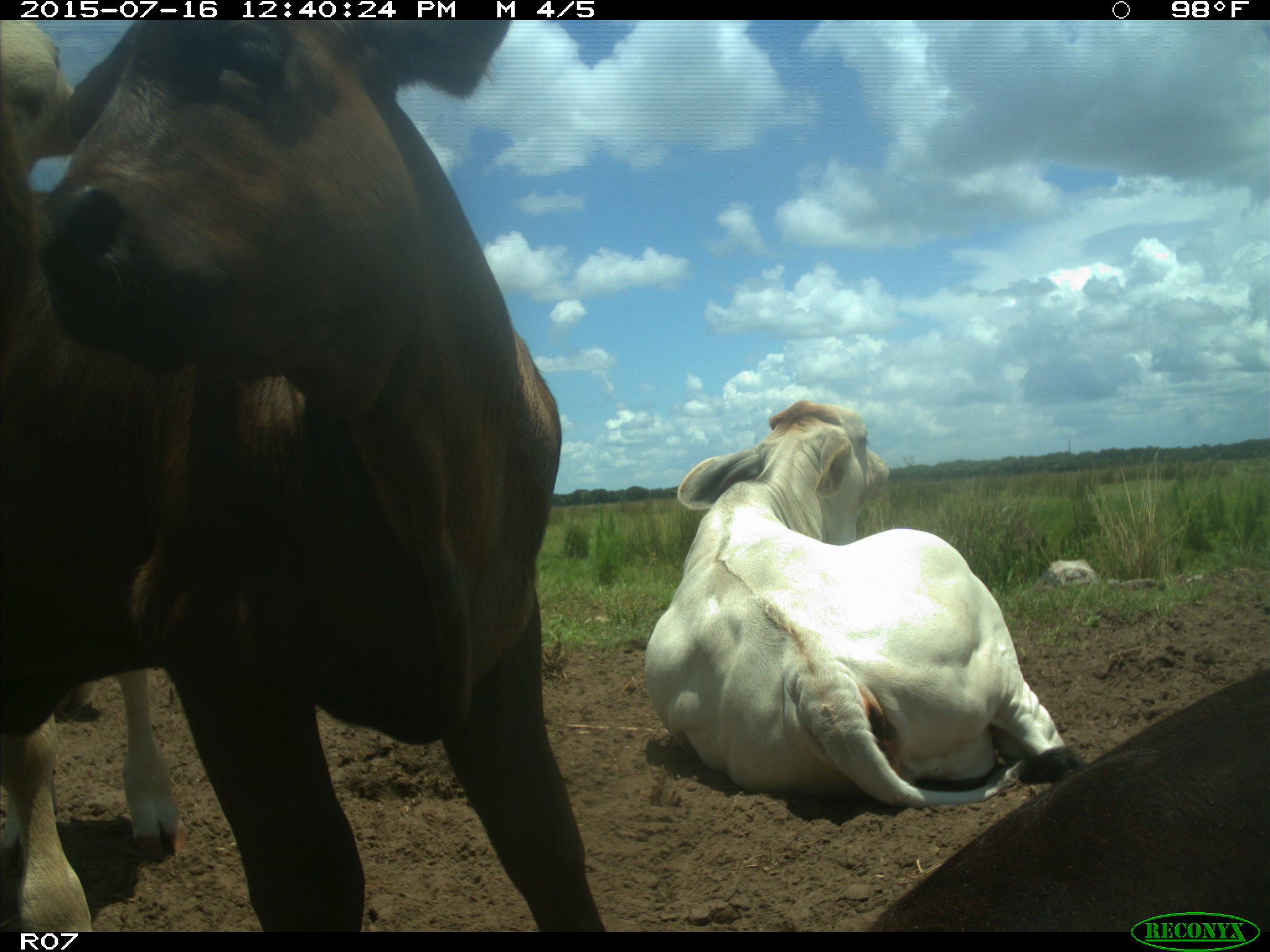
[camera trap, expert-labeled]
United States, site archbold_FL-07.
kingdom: Animalia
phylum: Chordata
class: Mammalia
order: Artiodactyla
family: Bovidae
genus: Bos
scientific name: Bos taurus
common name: domestic cow